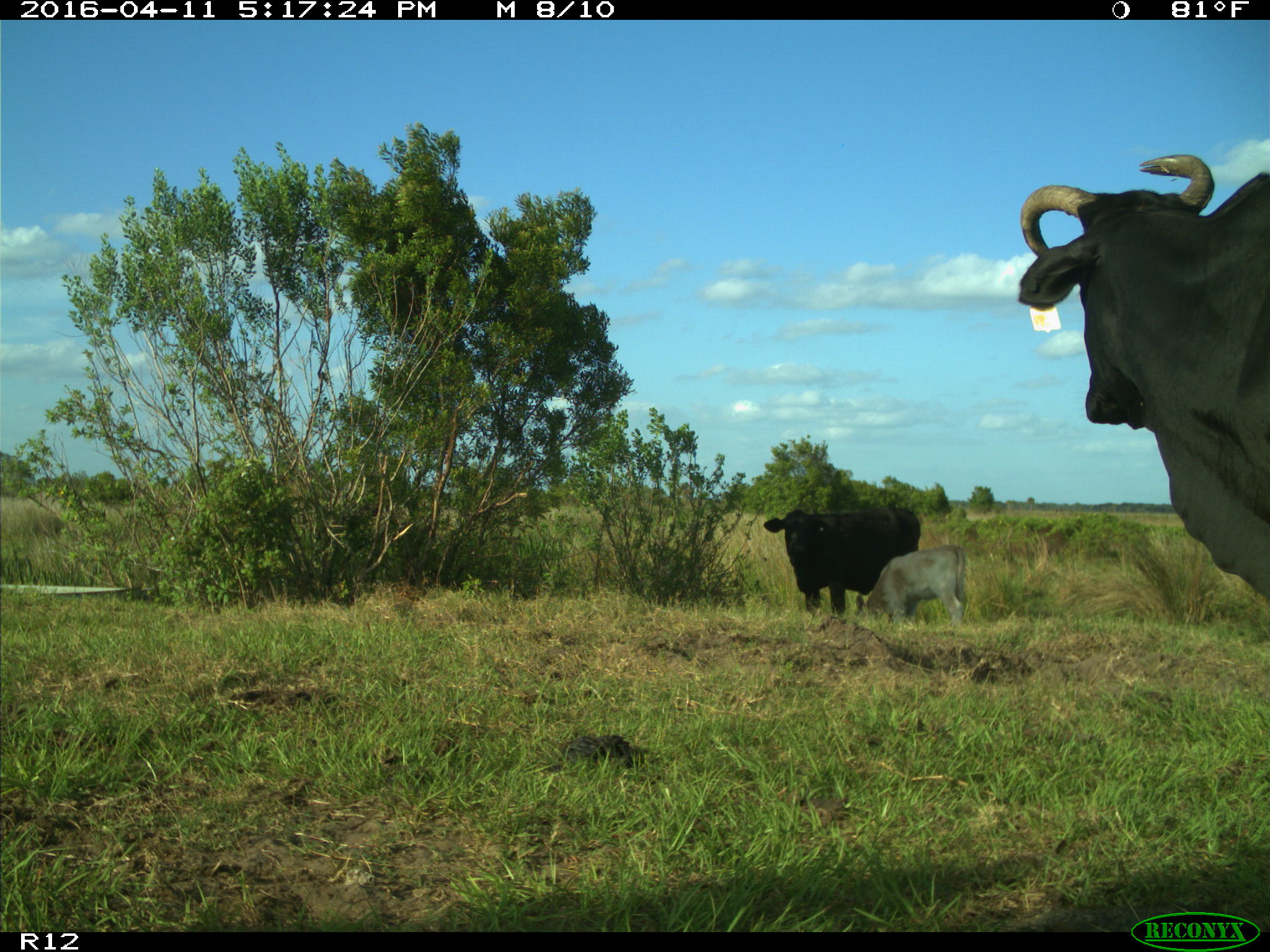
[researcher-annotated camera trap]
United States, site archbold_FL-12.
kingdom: Animalia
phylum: Chordata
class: Mammalia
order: Artiodactyla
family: Bovidae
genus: Bos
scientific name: Bos taurus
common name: domestic cow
Bos taurus (domestic cow).